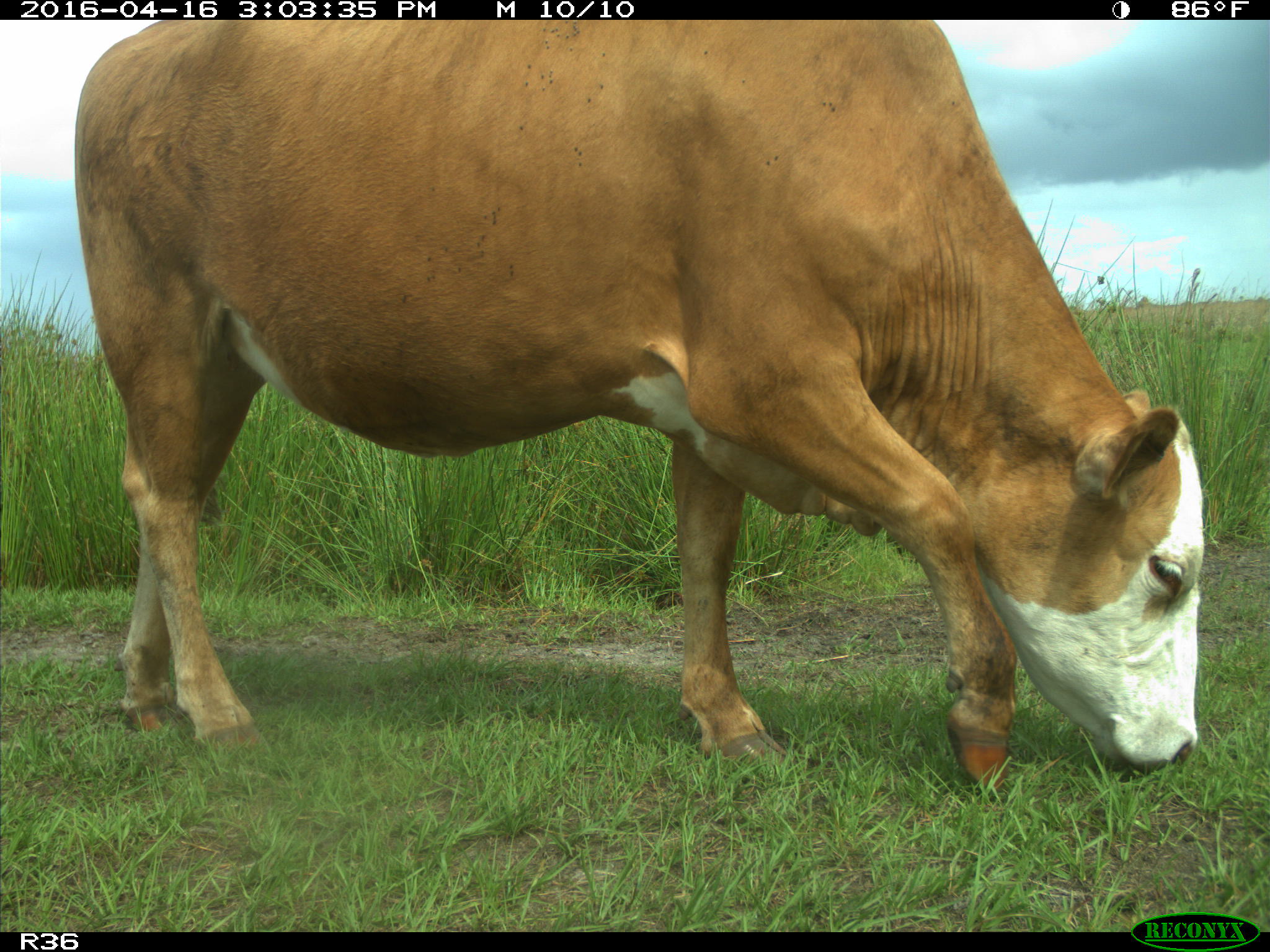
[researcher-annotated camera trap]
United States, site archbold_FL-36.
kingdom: Animalia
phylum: Chordata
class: Mammalia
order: Artiodactyla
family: Bovidae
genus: Bos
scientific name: Bos taurus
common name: domestic cow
Bos taurus (domestic cow).